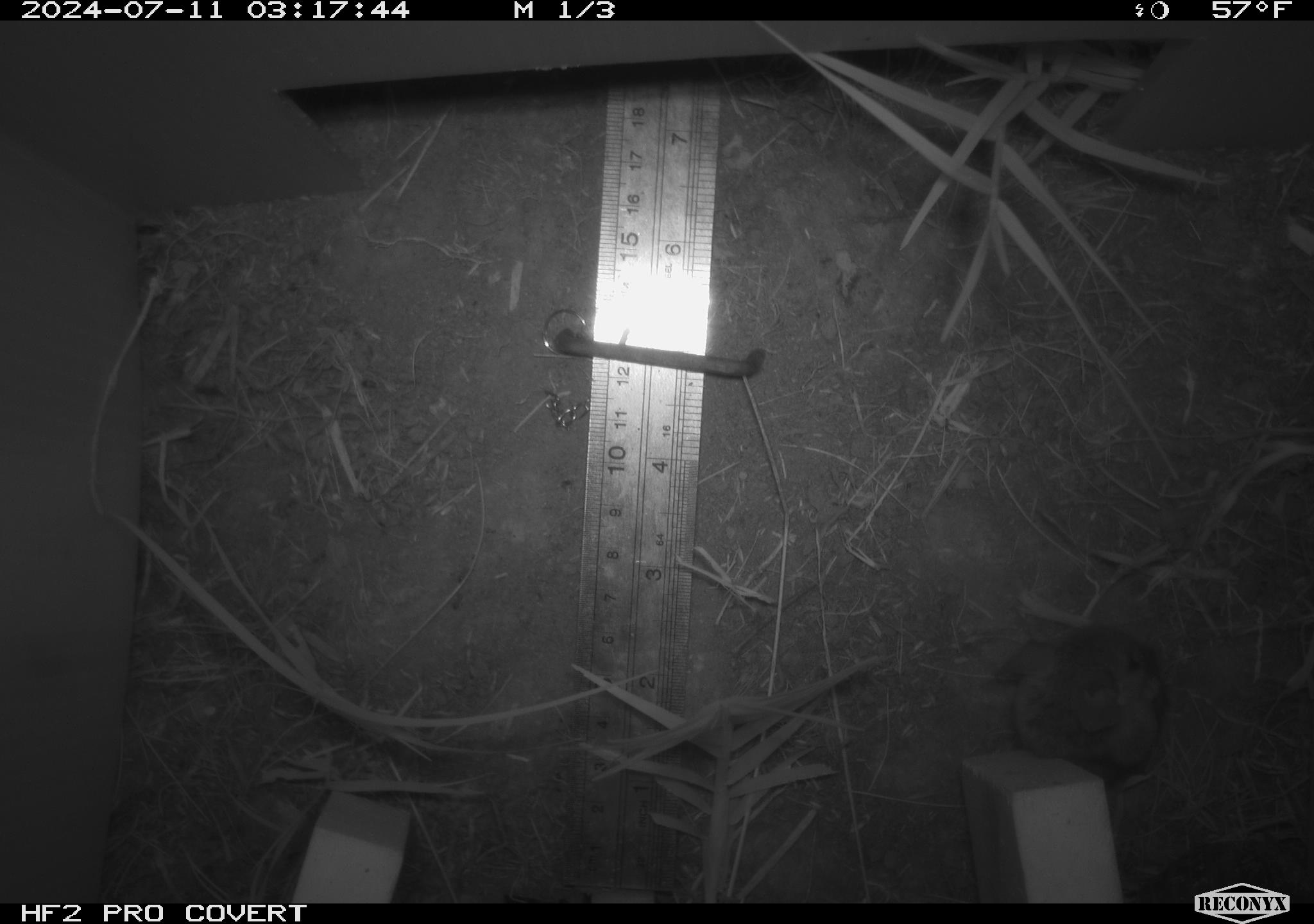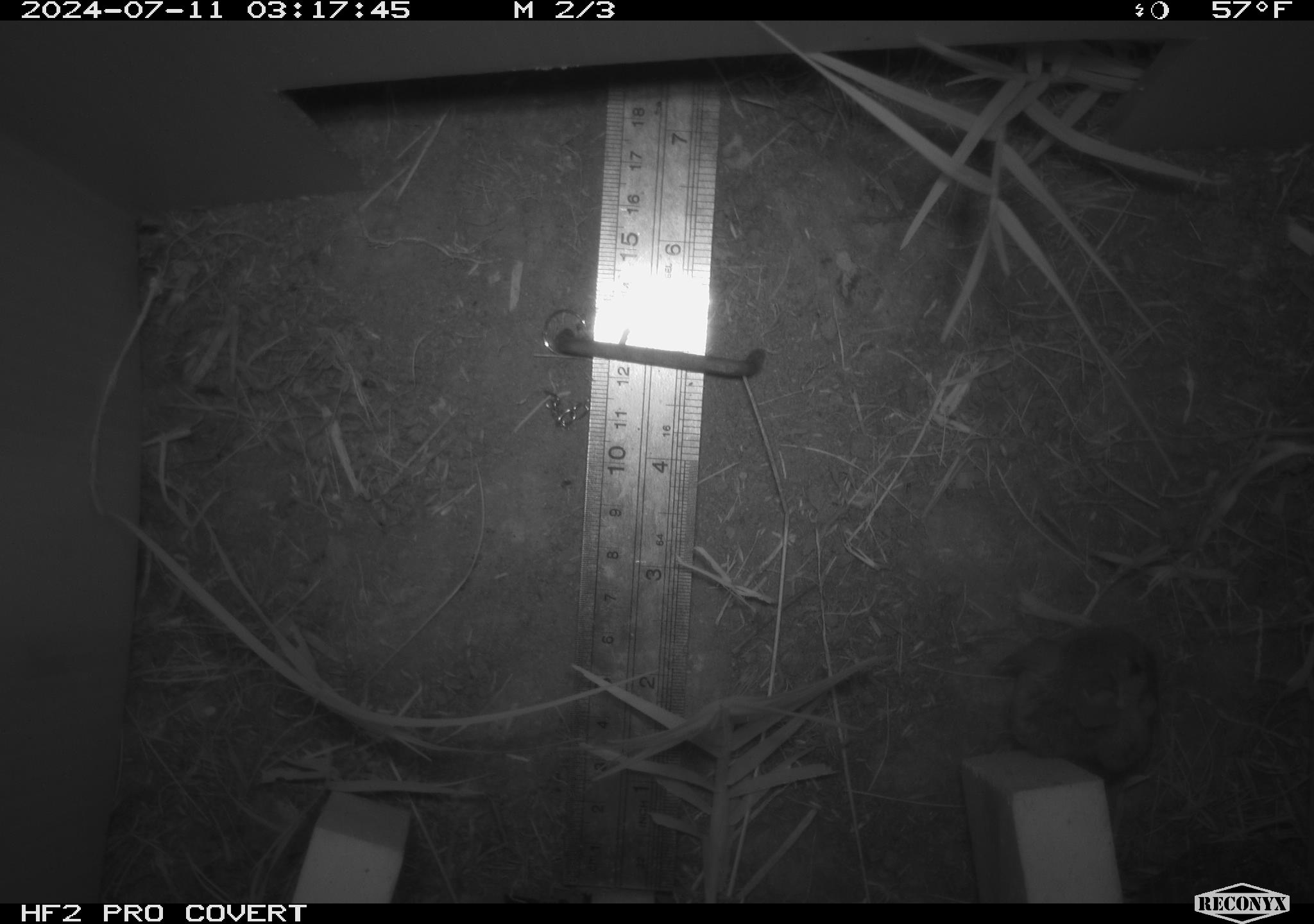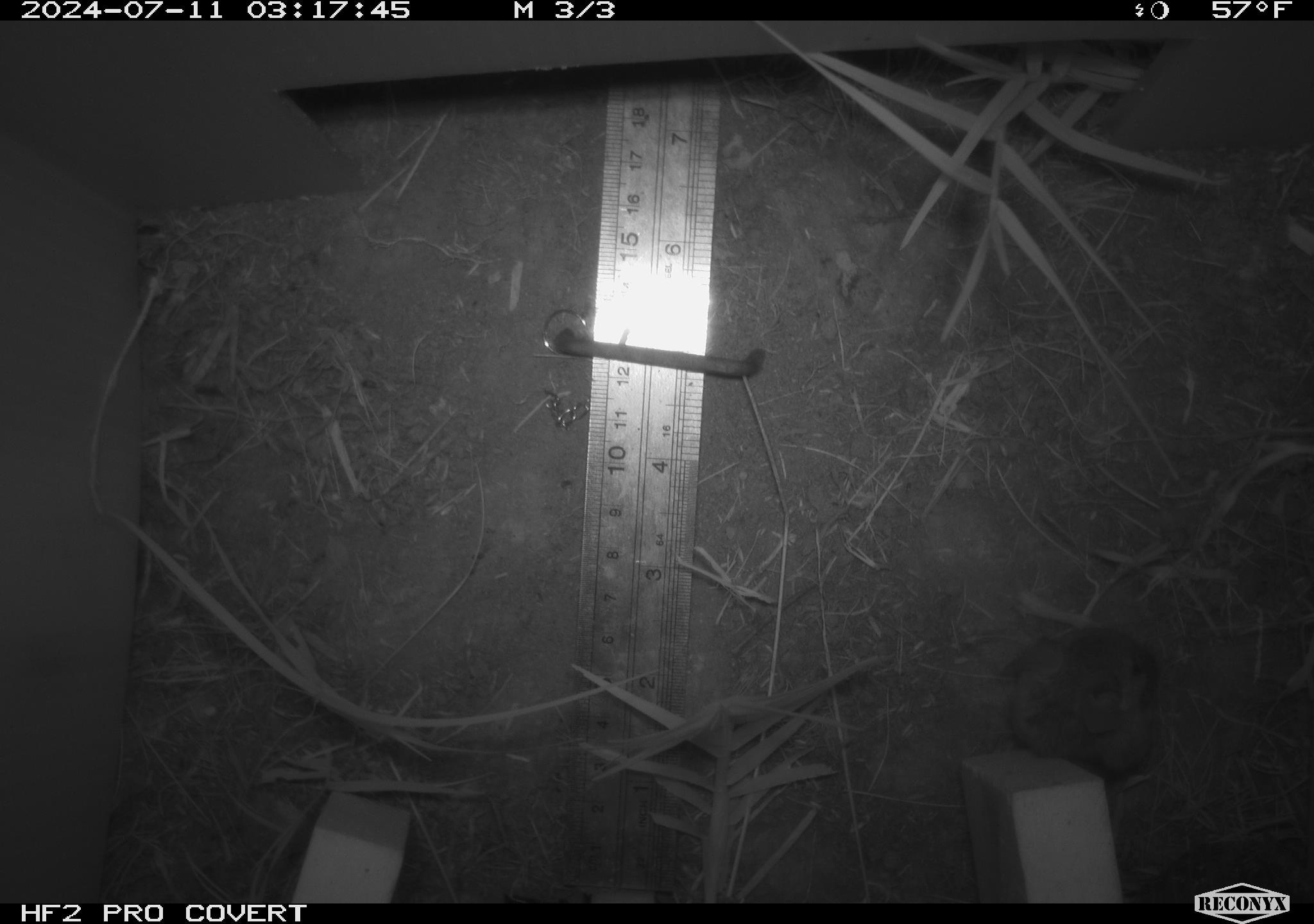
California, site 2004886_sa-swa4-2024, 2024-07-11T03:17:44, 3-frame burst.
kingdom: Animalia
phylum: Chordata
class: Mammalia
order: Rodentia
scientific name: Rodentia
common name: mouse species